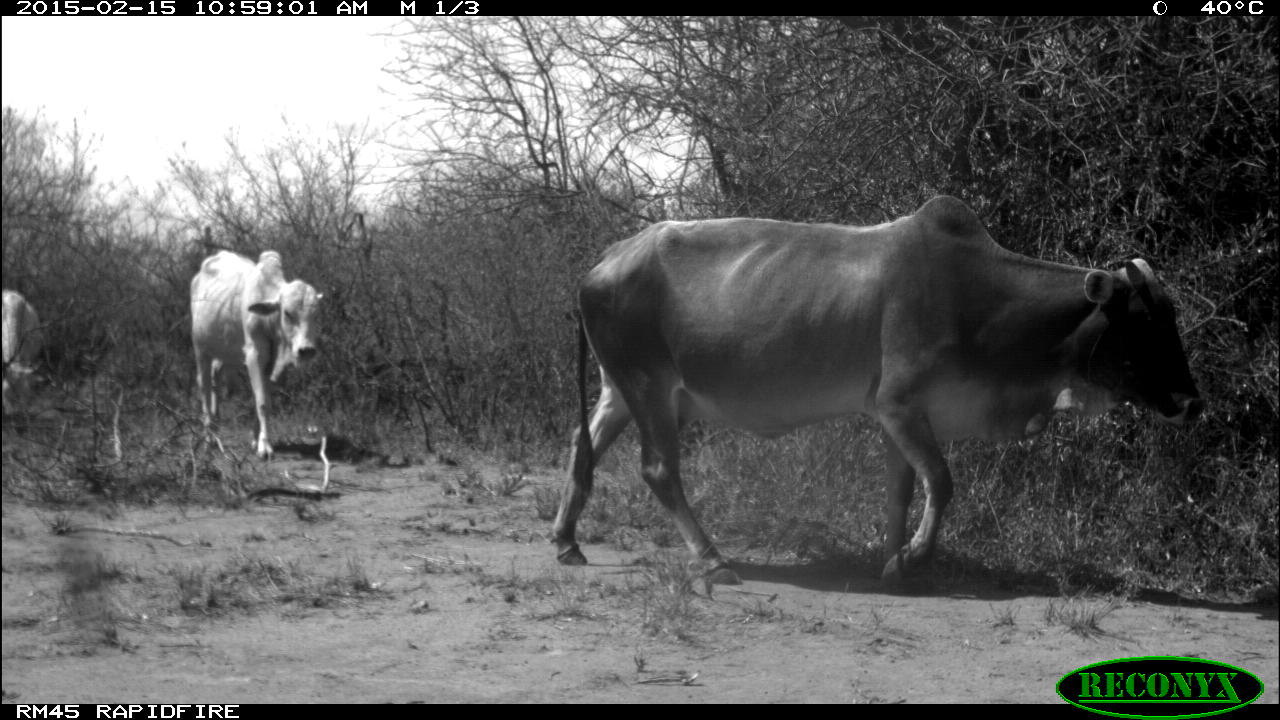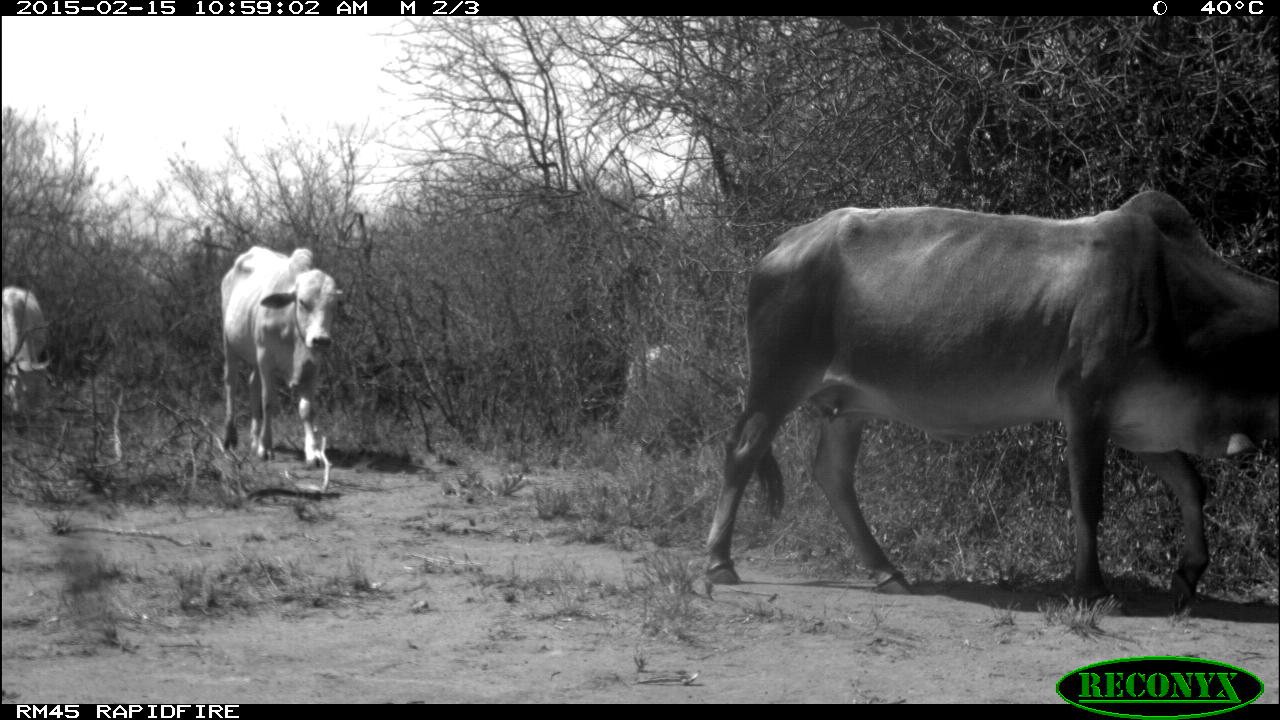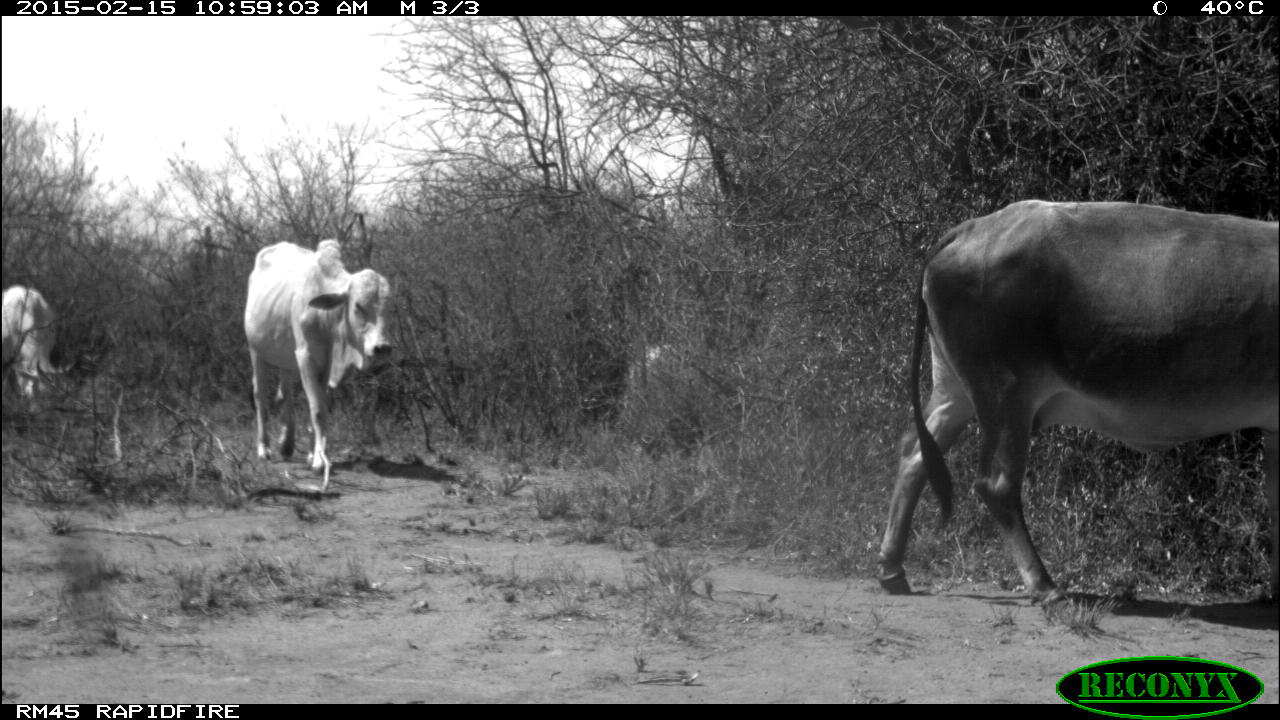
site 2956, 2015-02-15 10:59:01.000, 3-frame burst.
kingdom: Animalia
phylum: Chordata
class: Mammalia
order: Artiodactyla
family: Bovidae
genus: Bos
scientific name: Bos taurus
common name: domestic cattle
Bos taurus (domestic cattle), count 4.